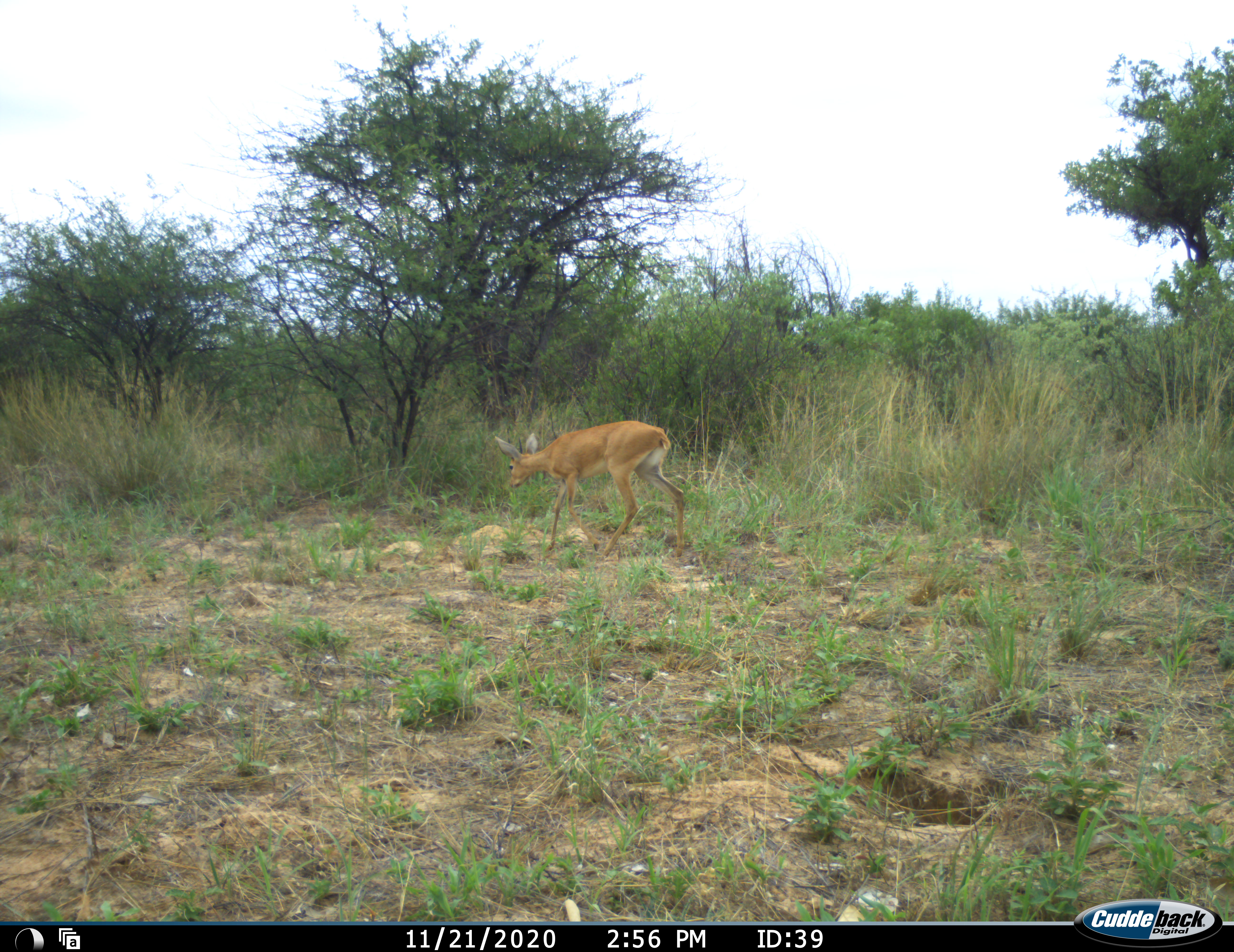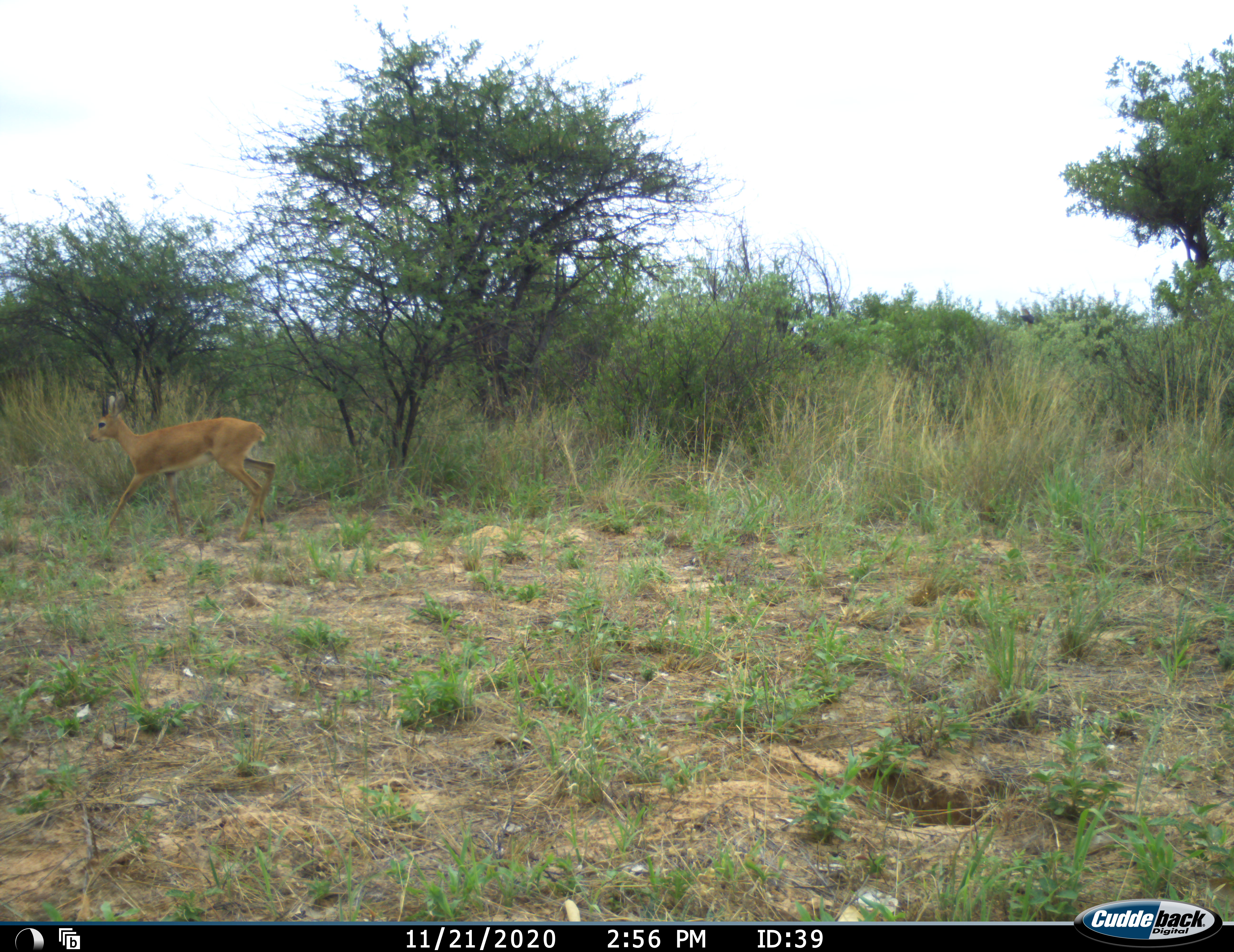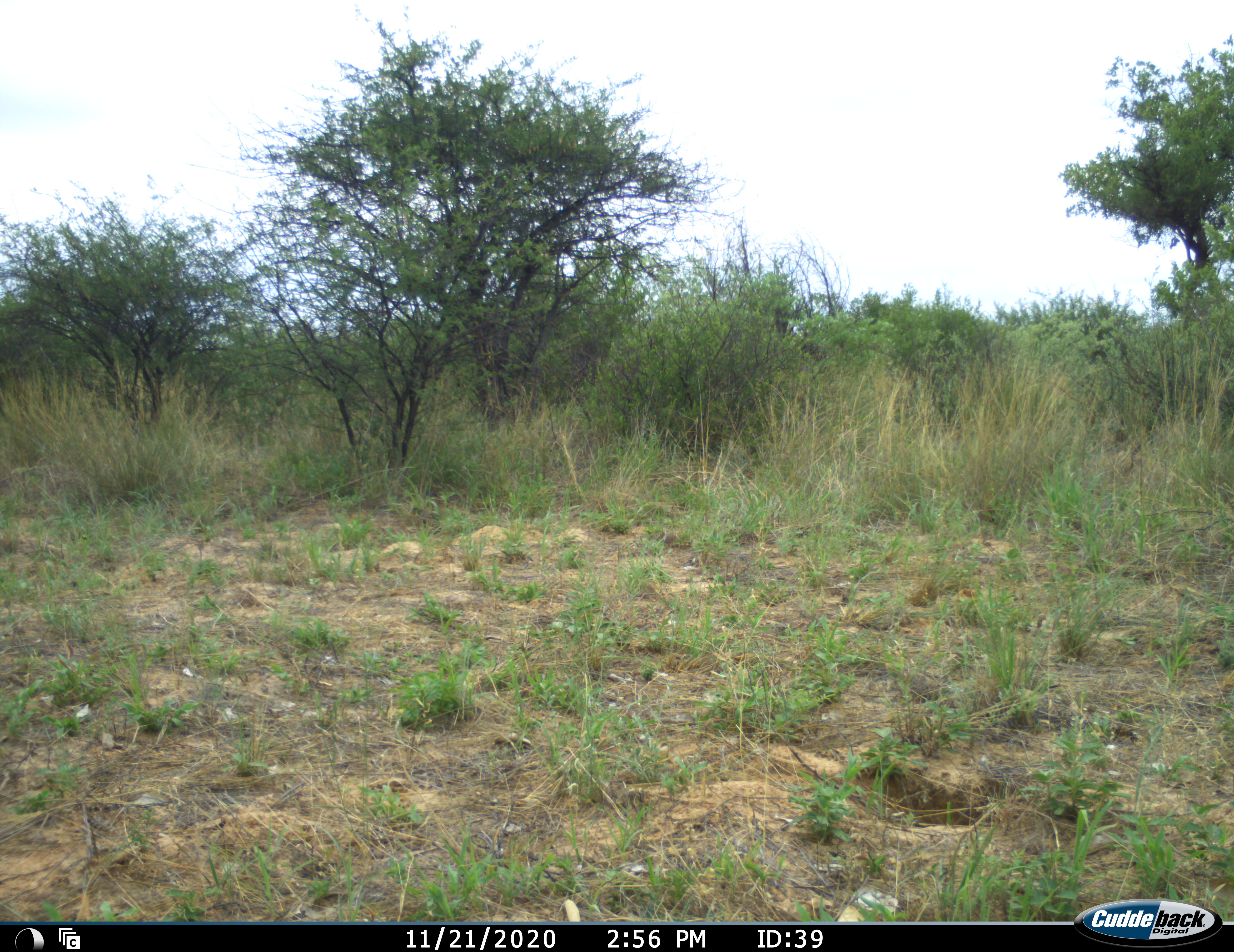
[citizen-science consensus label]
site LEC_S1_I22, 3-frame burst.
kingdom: Animalia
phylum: Chordata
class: Mammalia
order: Artiodactyla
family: Bovidae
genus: Raphicerus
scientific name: Raphicerus campestris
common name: steenbok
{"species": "steenbok (Raphicerus campestris)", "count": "1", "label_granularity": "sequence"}